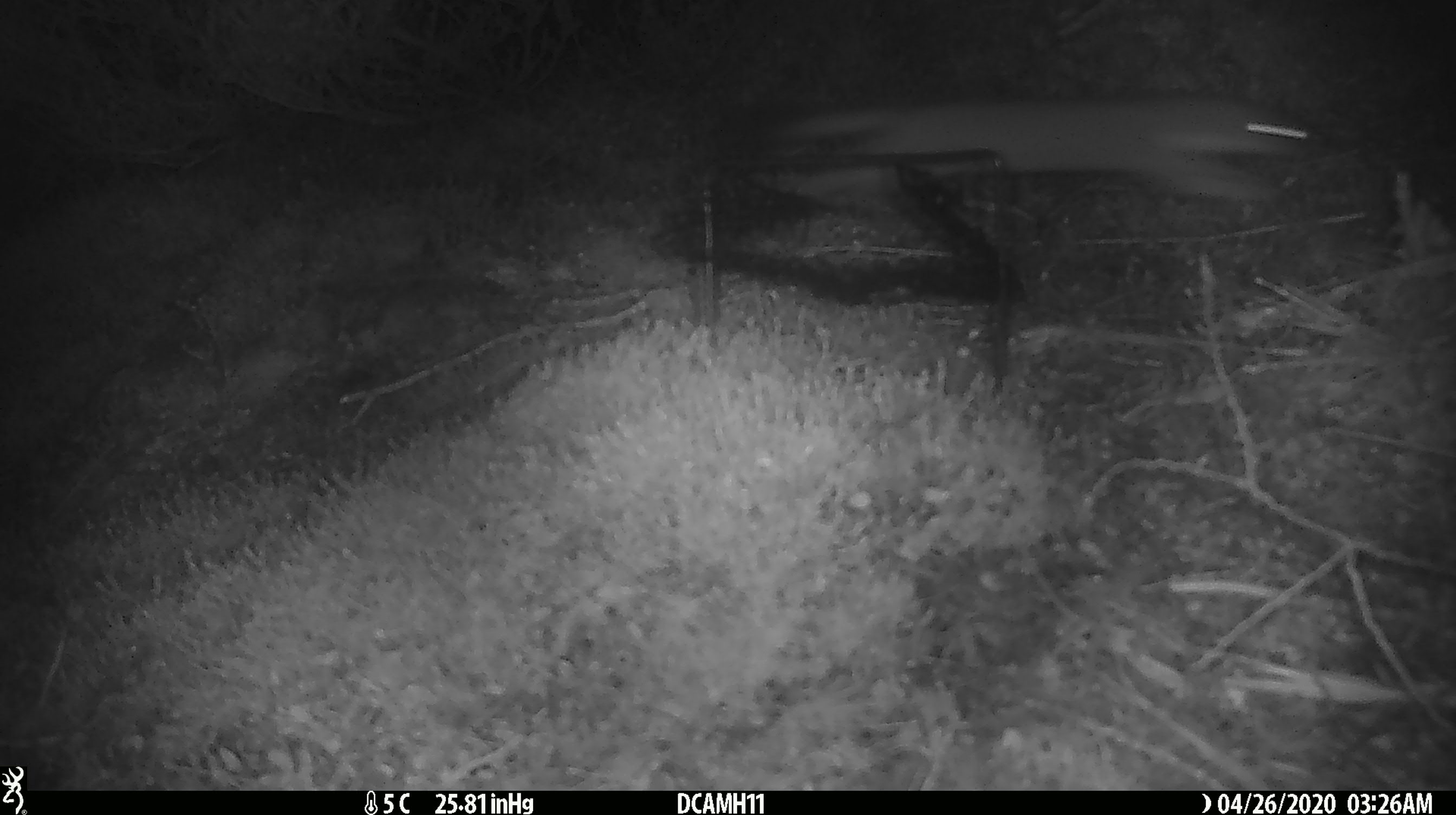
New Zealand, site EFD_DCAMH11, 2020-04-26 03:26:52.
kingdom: Animalia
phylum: Chordata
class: Mammalia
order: Carnivora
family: Mustelidae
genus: Mustela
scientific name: Mustela erminea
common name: stoat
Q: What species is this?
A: Stoat (Mustela erminea).